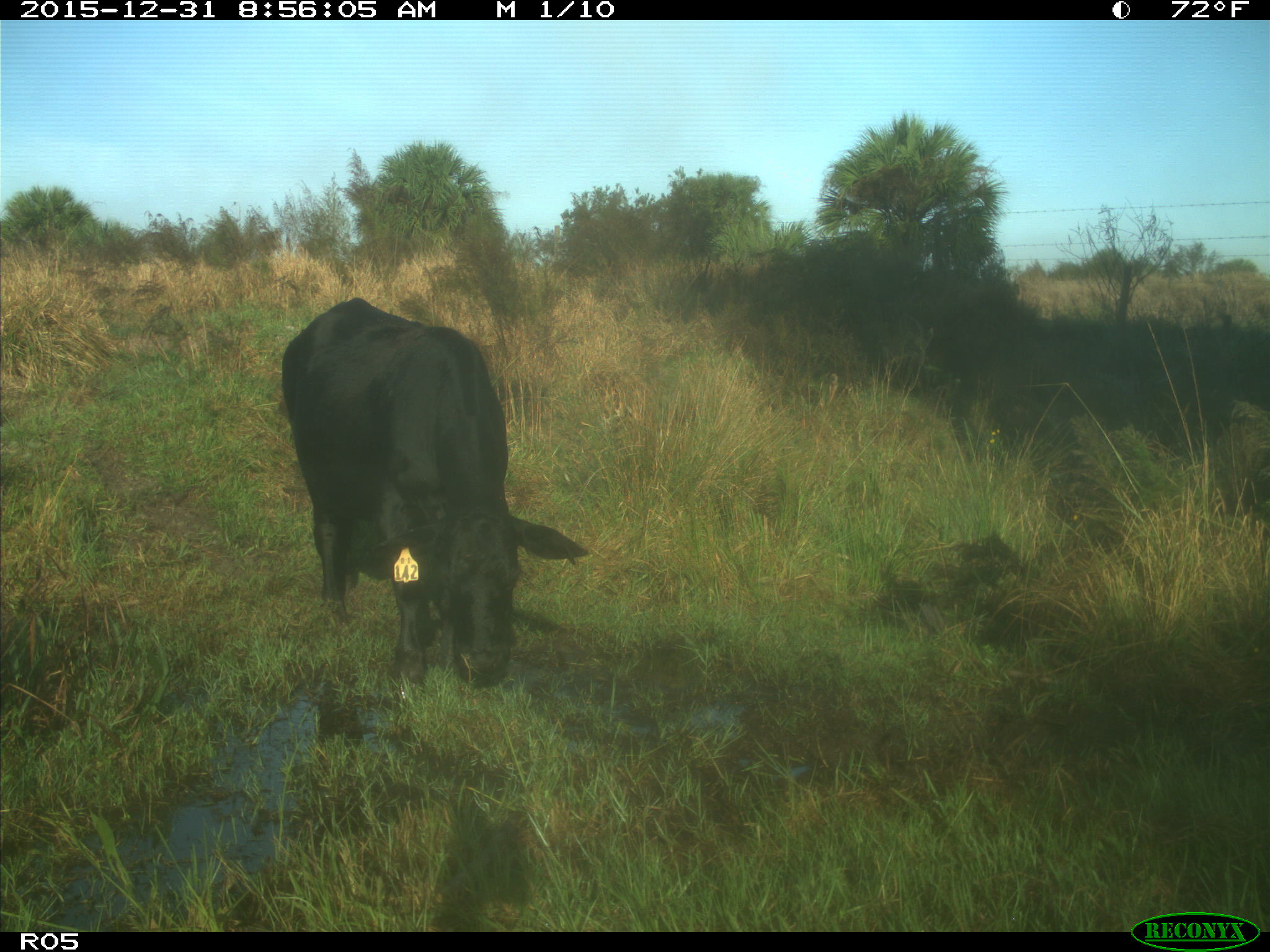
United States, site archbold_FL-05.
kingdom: Animalia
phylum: Chordata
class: Mammalia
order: Artiodactyla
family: Bovidae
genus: Bos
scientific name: Bos taurus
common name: domestic cow